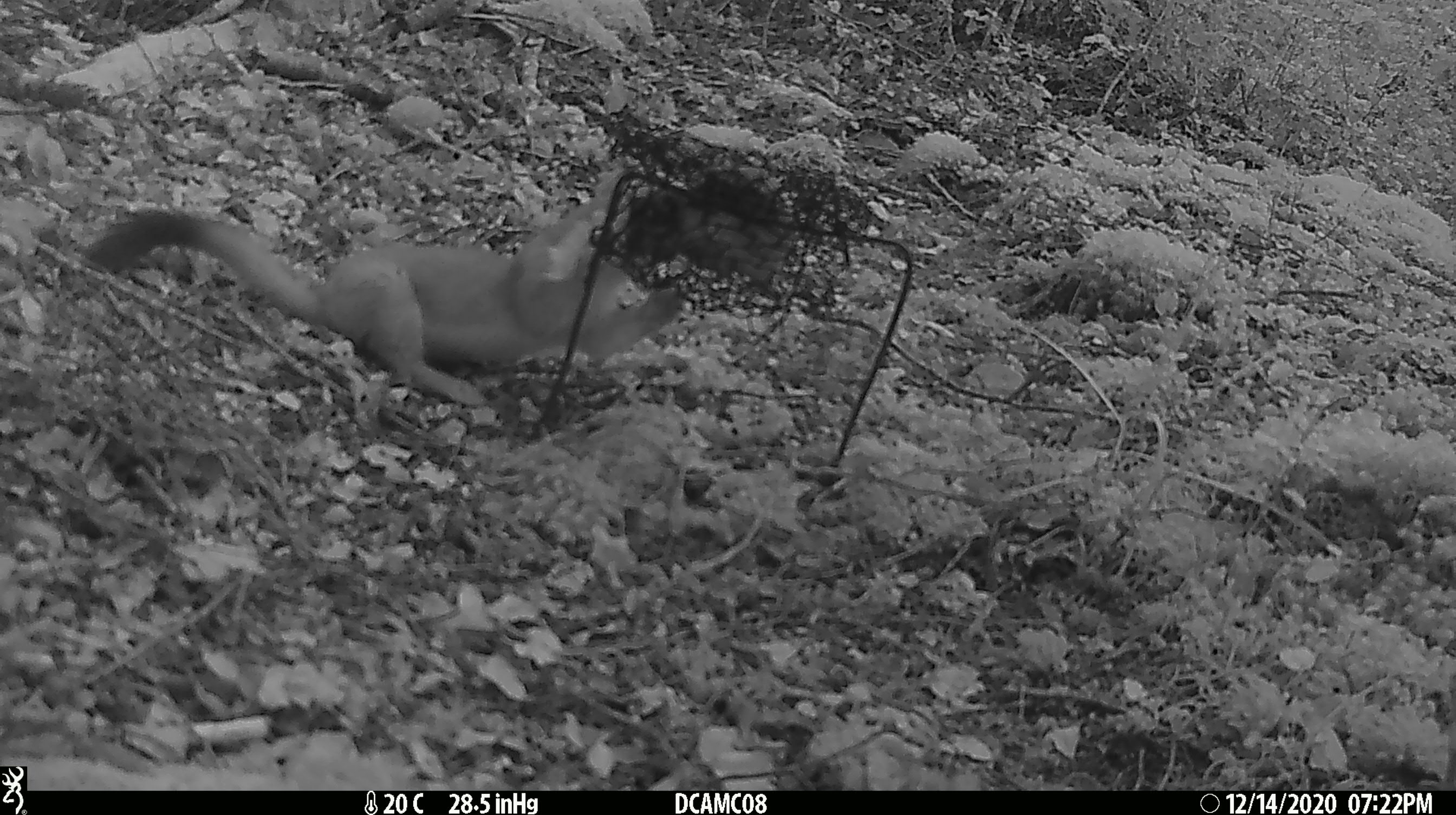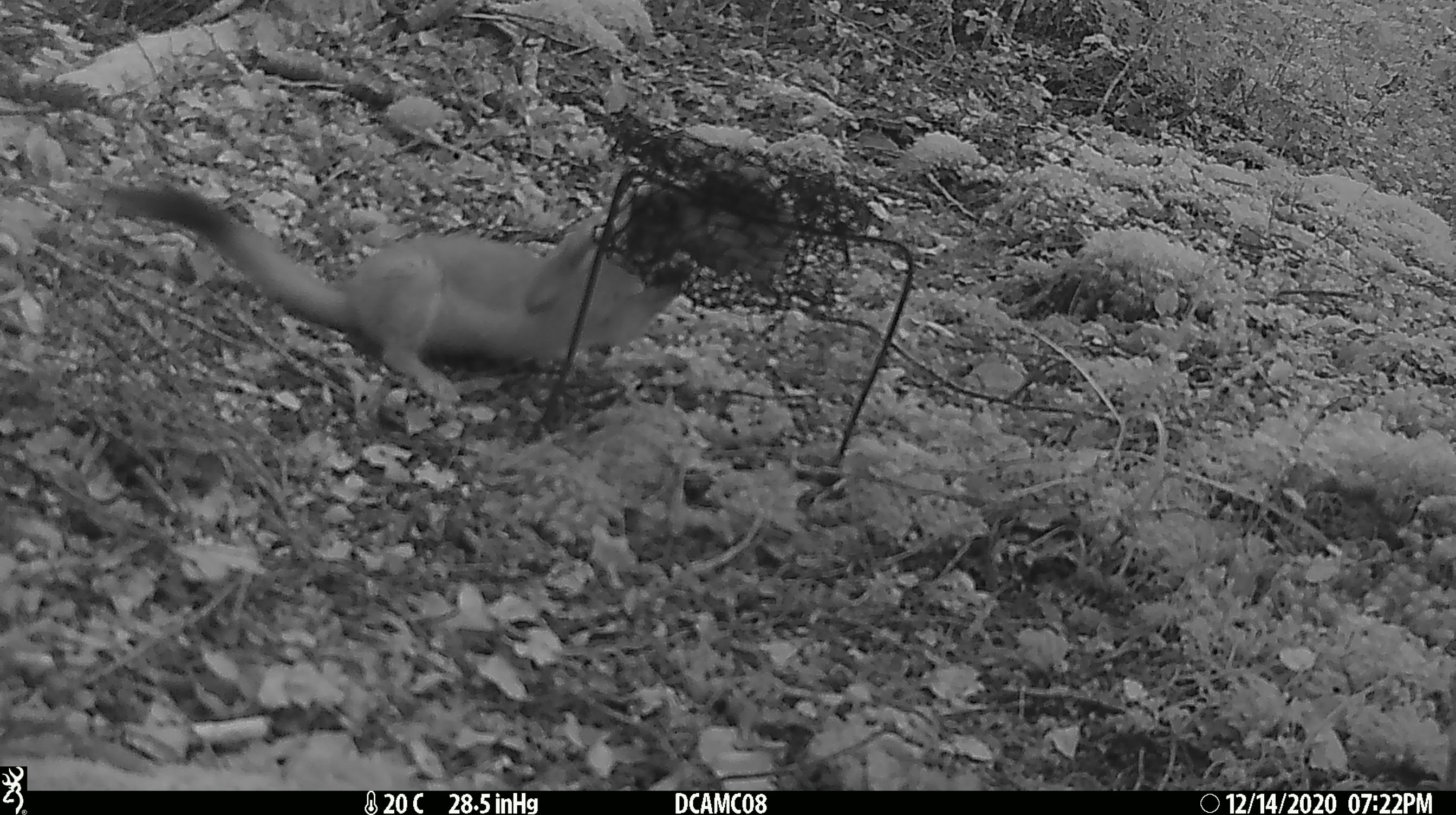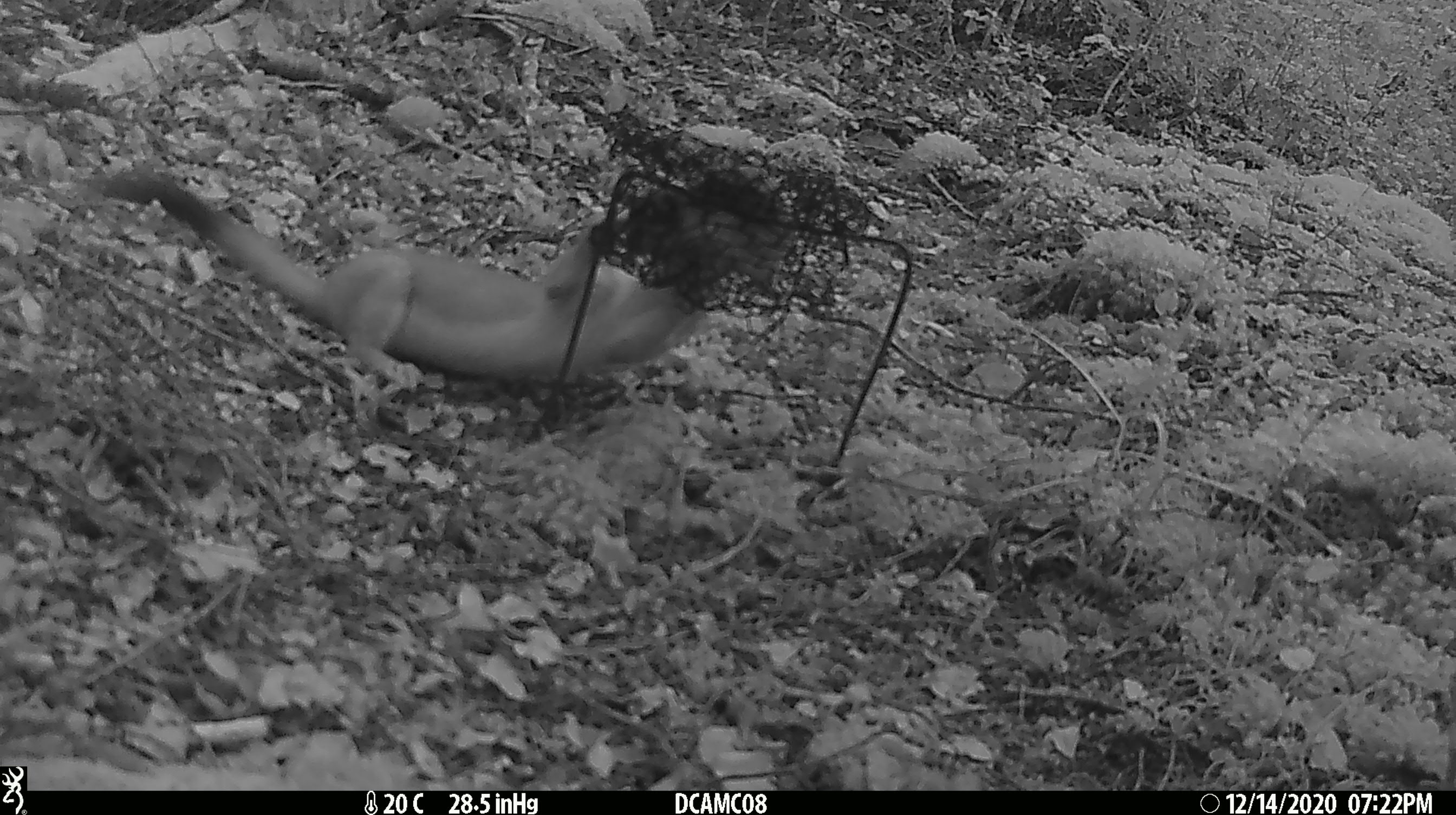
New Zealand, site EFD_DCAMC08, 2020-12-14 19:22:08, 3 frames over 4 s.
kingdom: Animalia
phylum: Chordata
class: Mammalia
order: Carnivora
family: Mustelidae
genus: Mustela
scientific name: Mustela erminea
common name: stoat